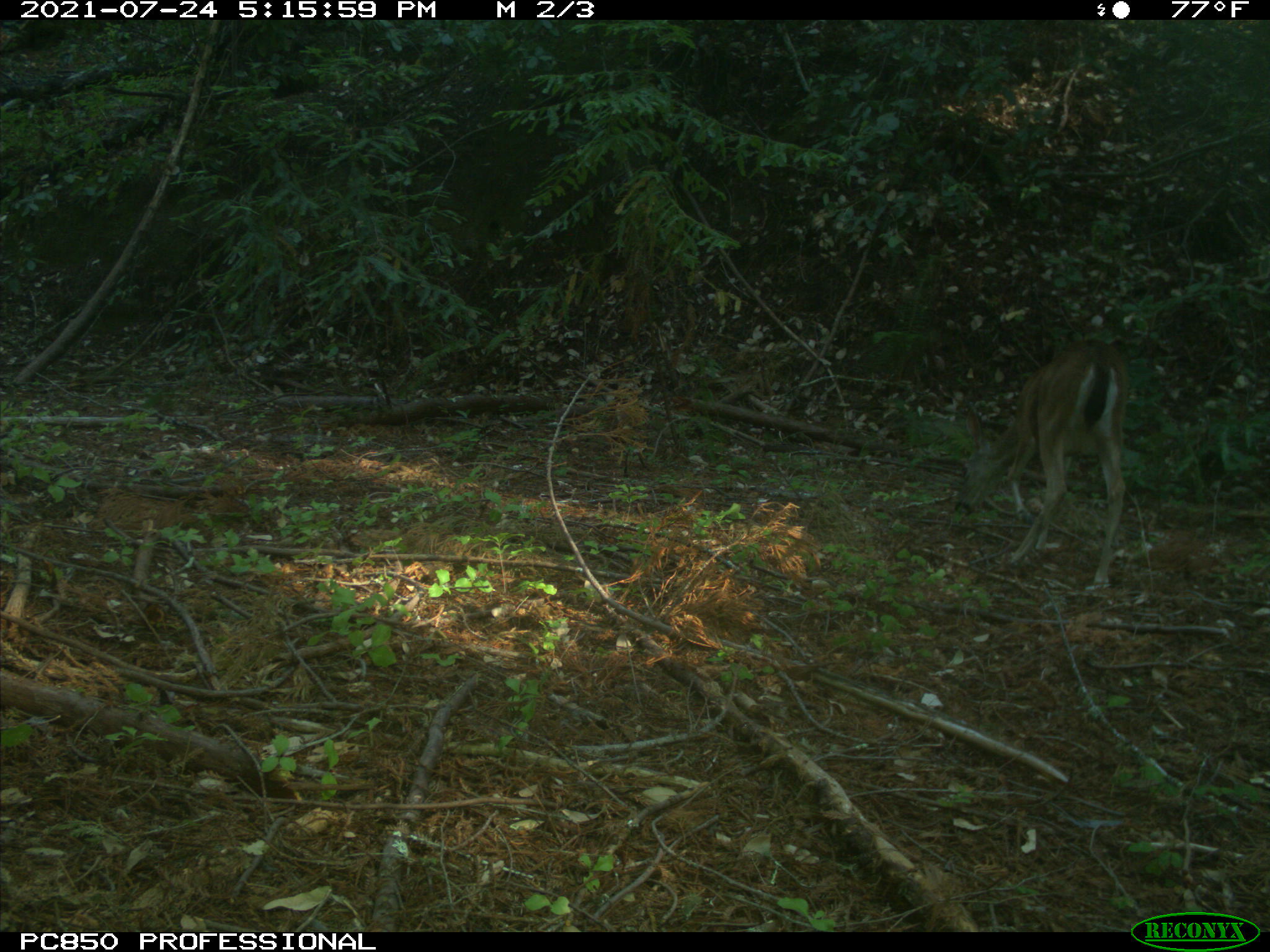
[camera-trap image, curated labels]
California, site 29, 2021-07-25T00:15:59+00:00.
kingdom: Animalia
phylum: Chordata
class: Mammalia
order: Artiodactyla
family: Cervidae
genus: Odocoileus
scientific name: Odocoileus hemionus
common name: mule deer